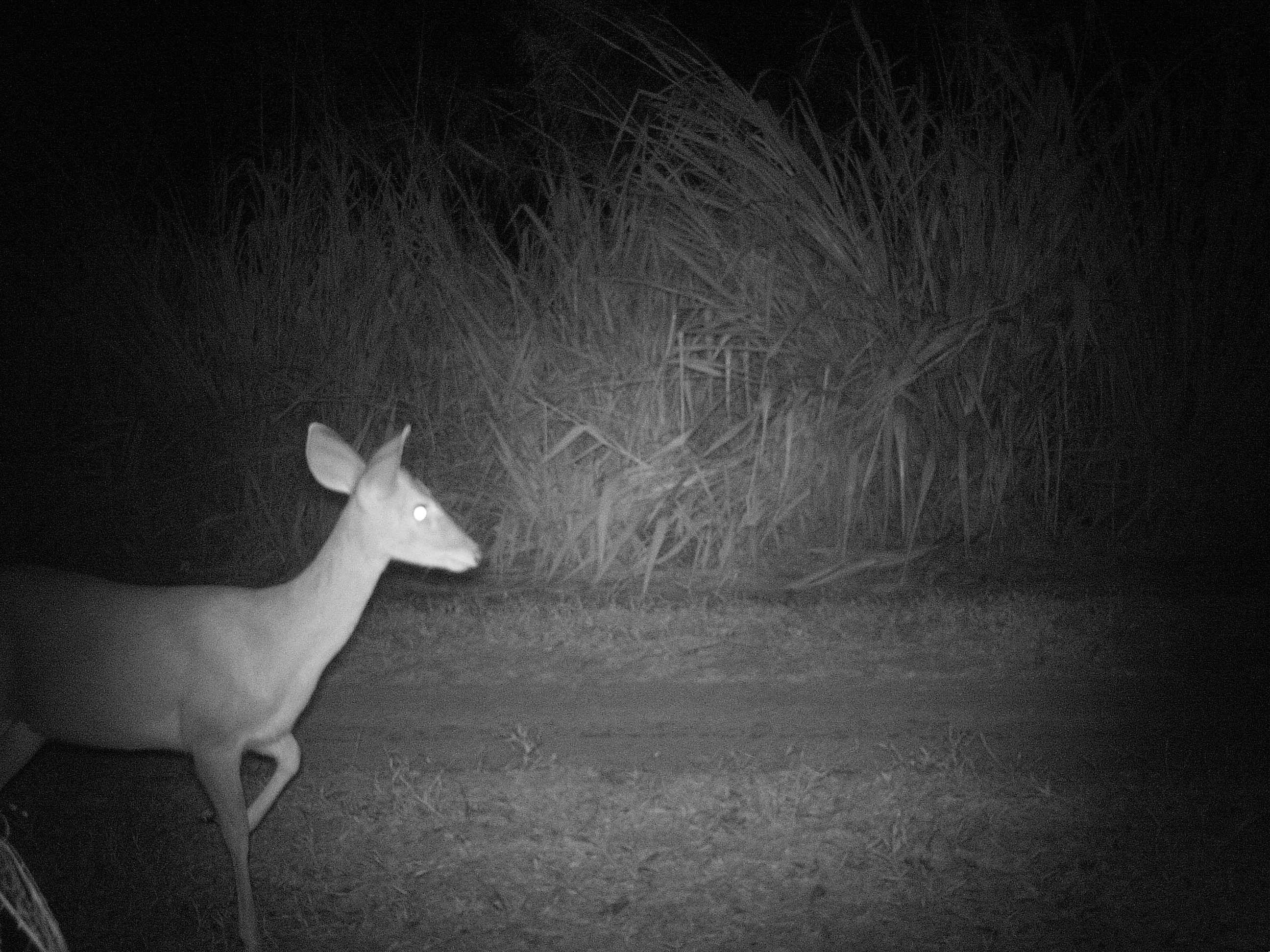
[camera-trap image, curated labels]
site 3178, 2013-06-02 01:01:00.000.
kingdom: Animalia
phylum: Chordata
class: Mammalia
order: Artiodactyla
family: Cervidae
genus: Mazama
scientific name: Mazama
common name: brockets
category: mazama sp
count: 1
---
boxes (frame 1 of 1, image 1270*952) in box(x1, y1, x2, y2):
mazama sp: box(0, 421, 482, 951)